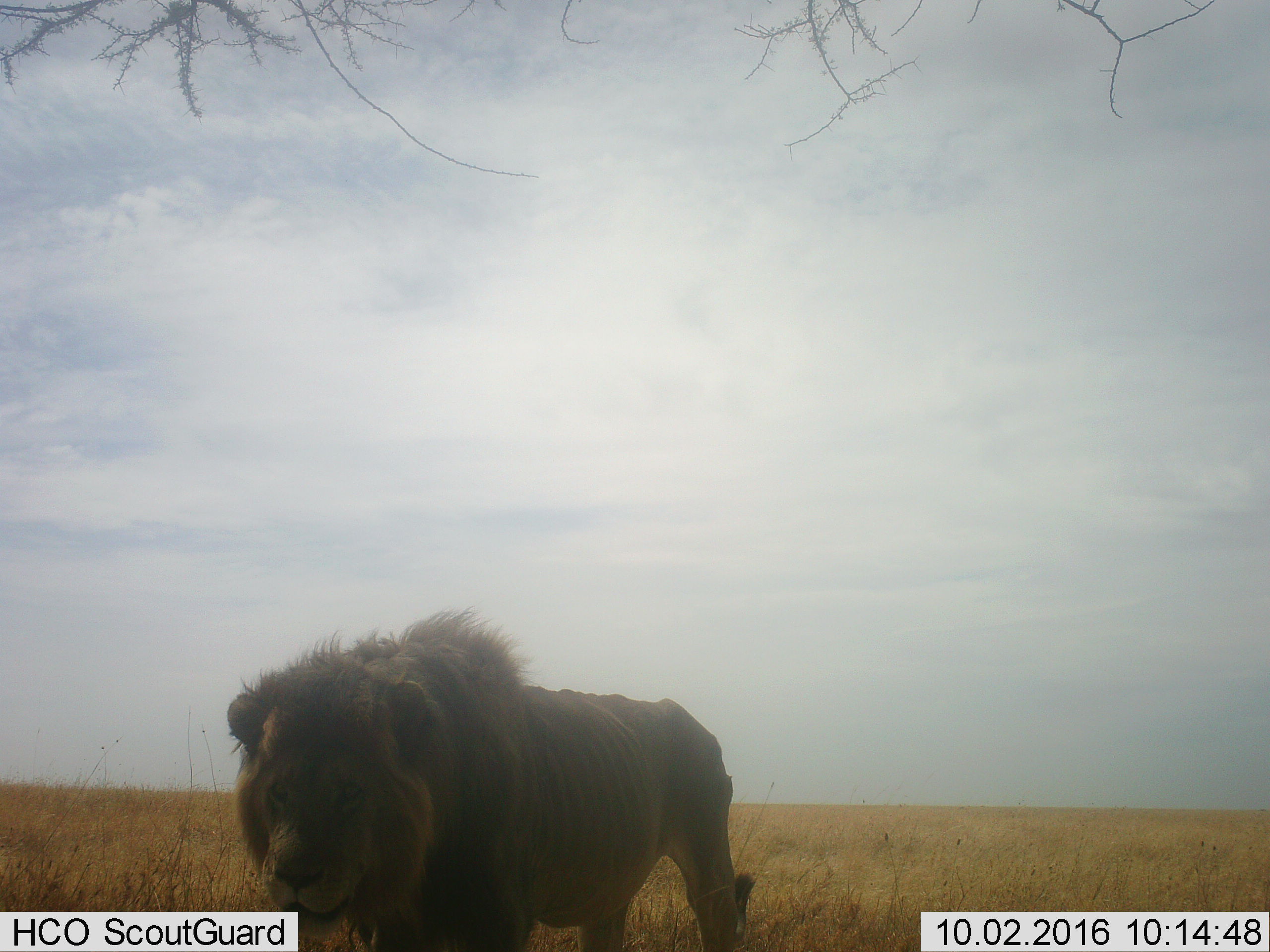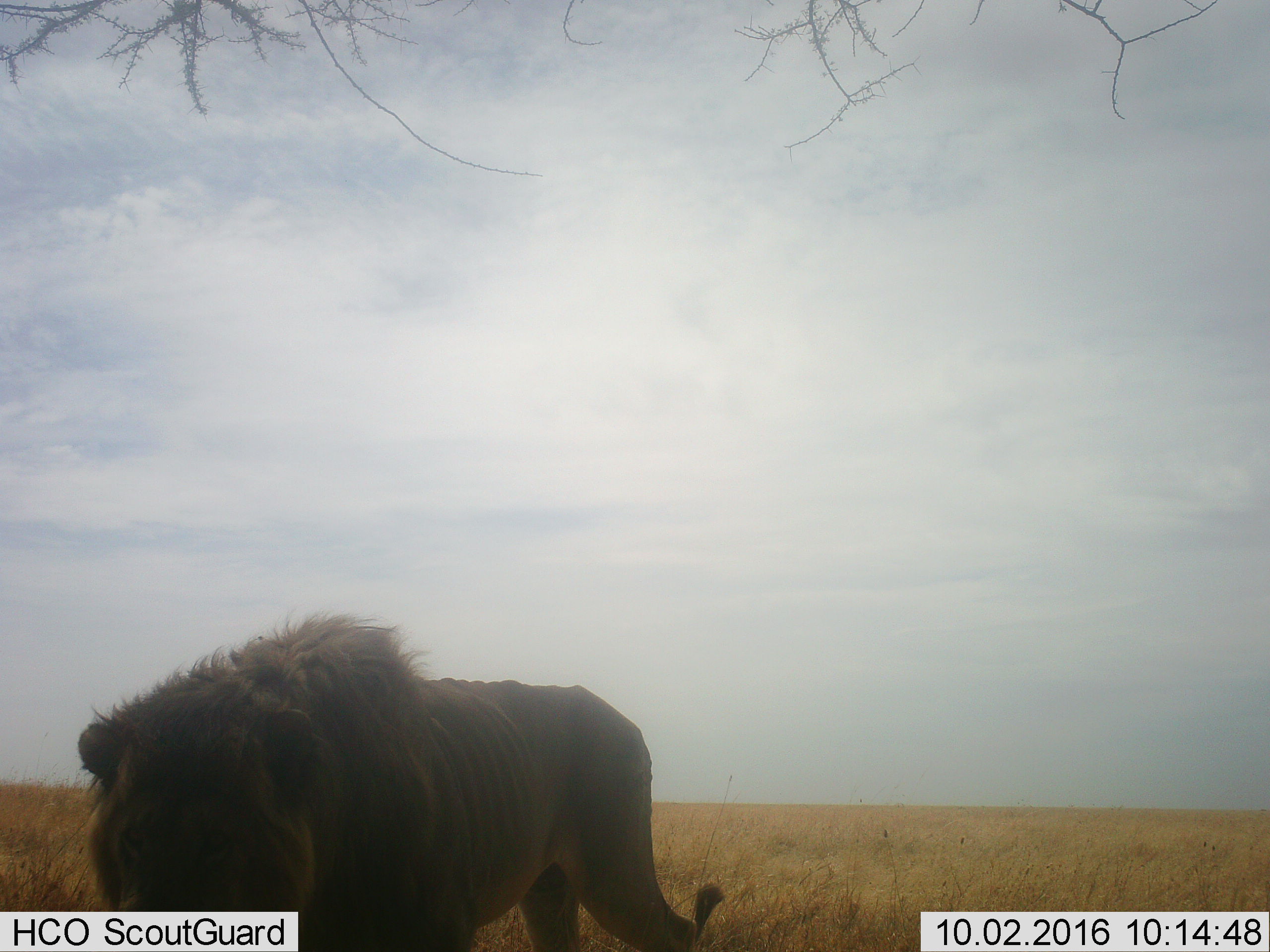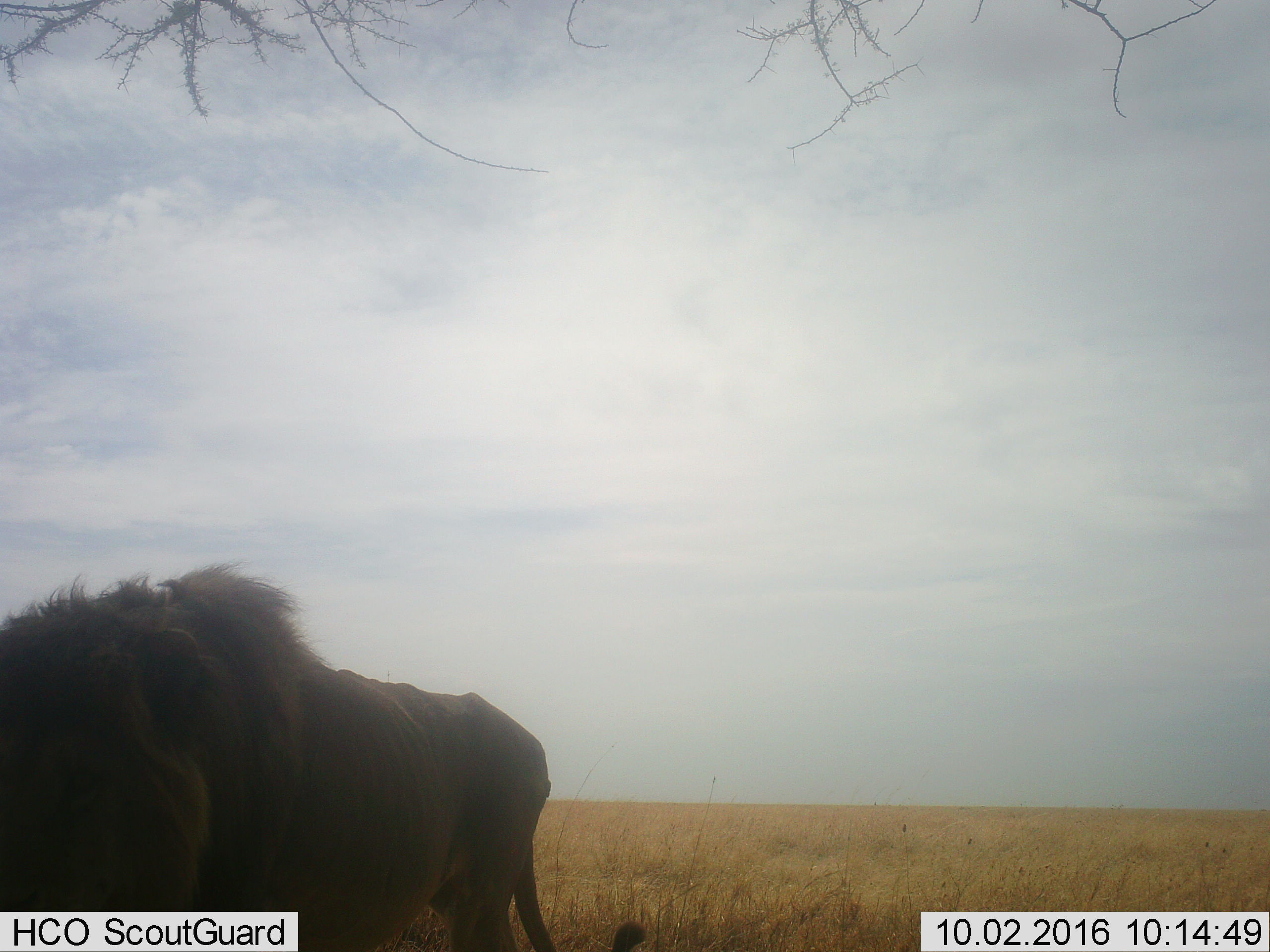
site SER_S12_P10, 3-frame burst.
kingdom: Animalia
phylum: Chordata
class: Mammalia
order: Carnivora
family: Felidae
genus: Panthera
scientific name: Panthera leo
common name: lion male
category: lionmale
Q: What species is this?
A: Lionmale (lion male) (Panthera leo).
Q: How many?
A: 1.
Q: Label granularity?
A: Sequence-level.